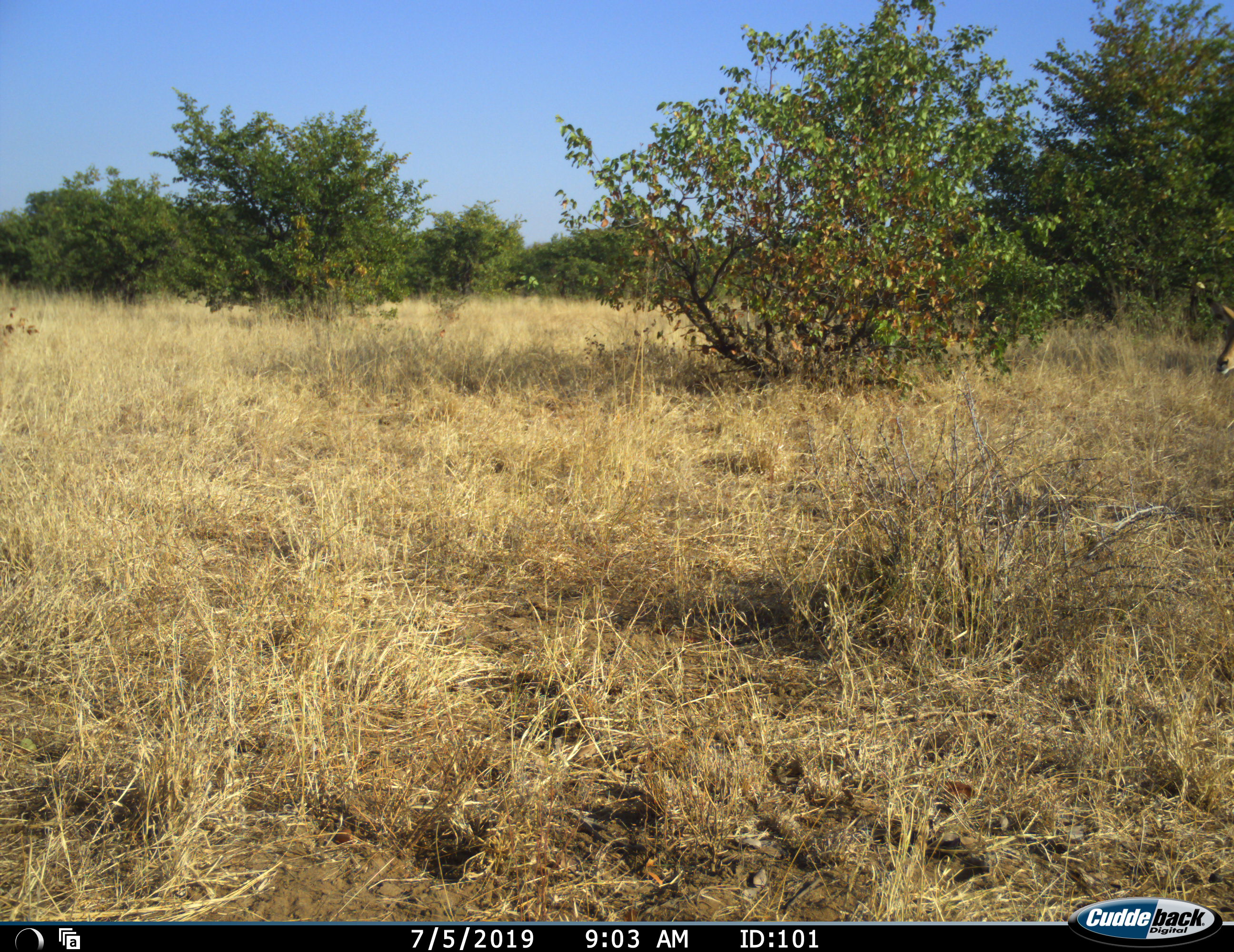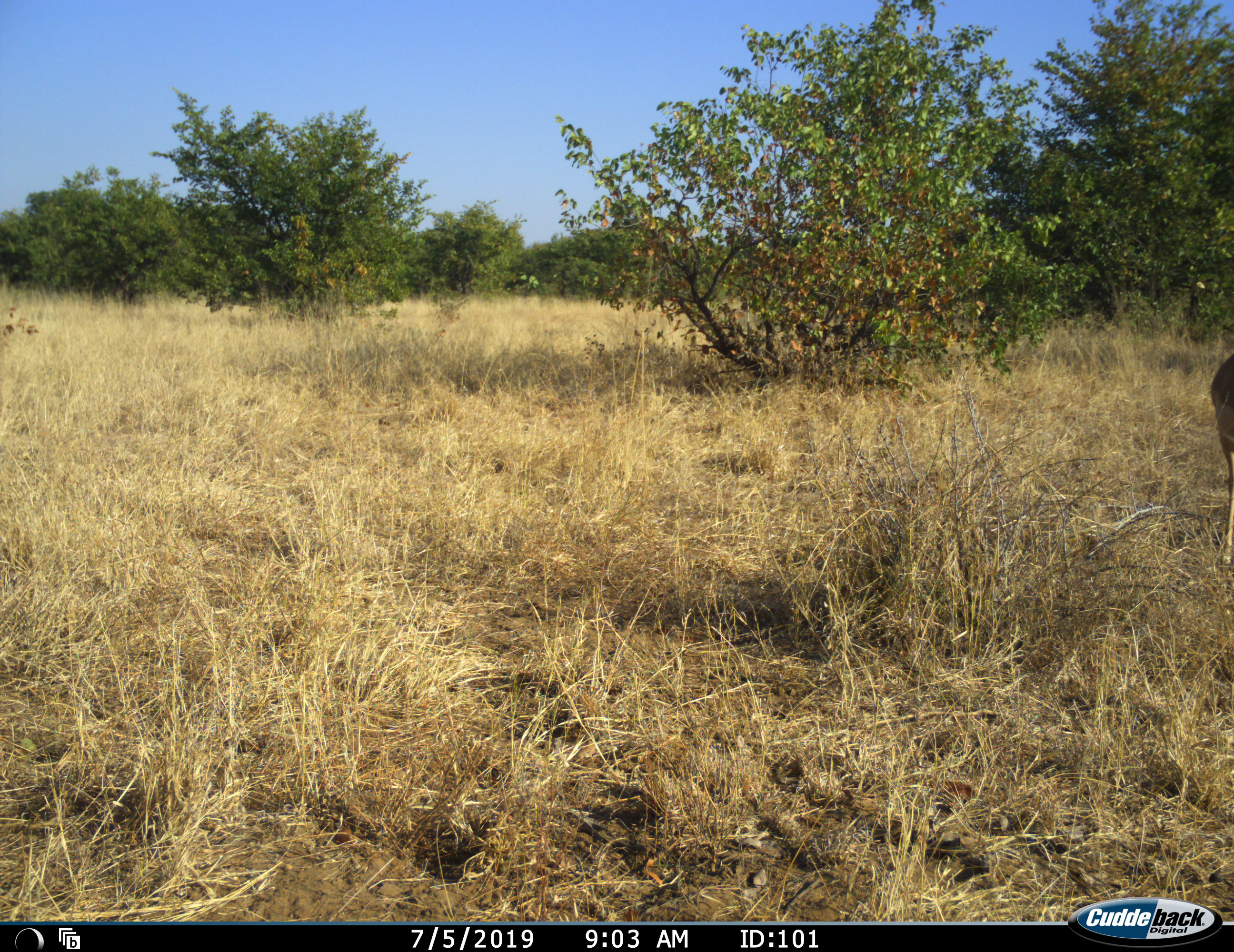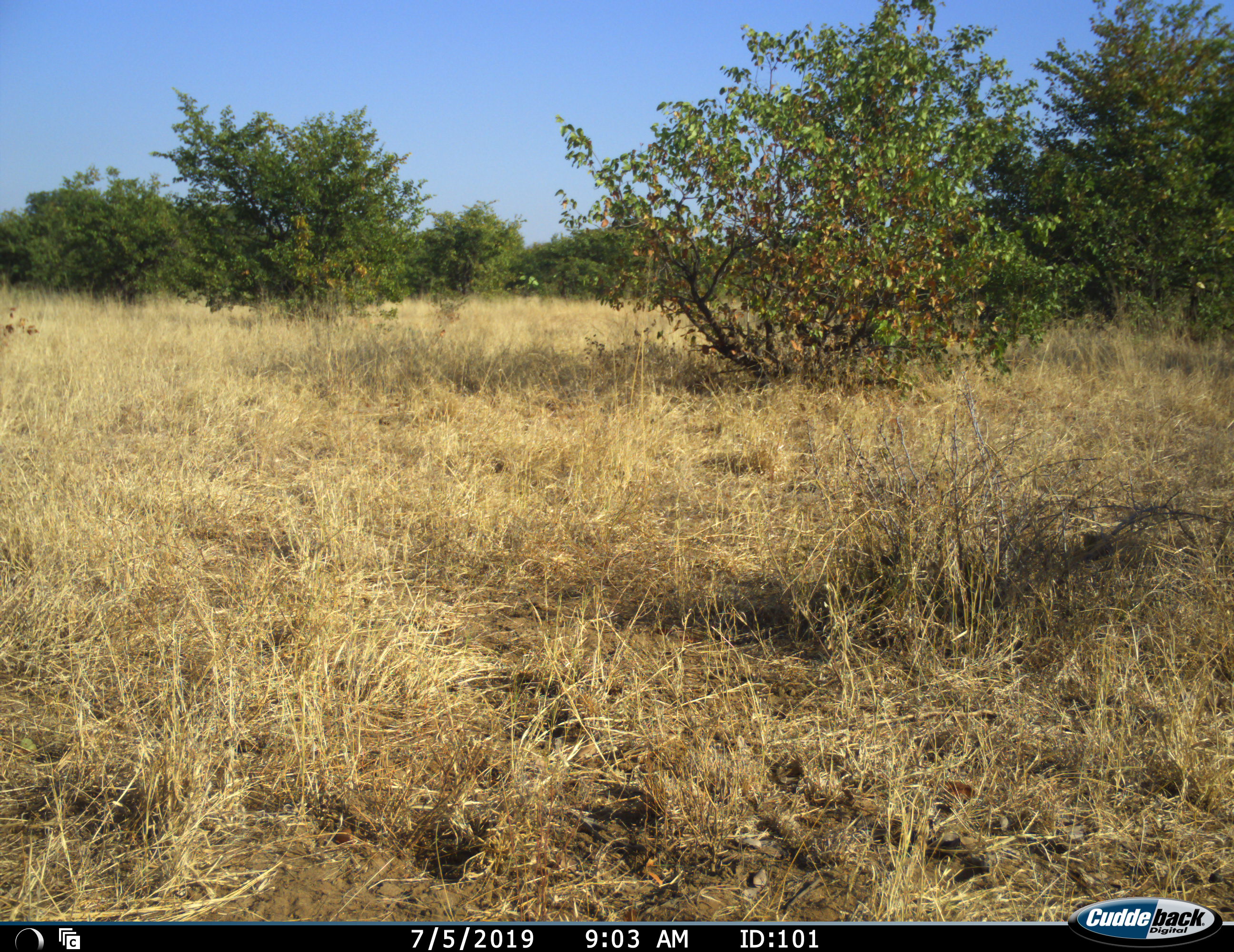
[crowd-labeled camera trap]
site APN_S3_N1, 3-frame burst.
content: unidentified animal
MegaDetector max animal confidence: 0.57